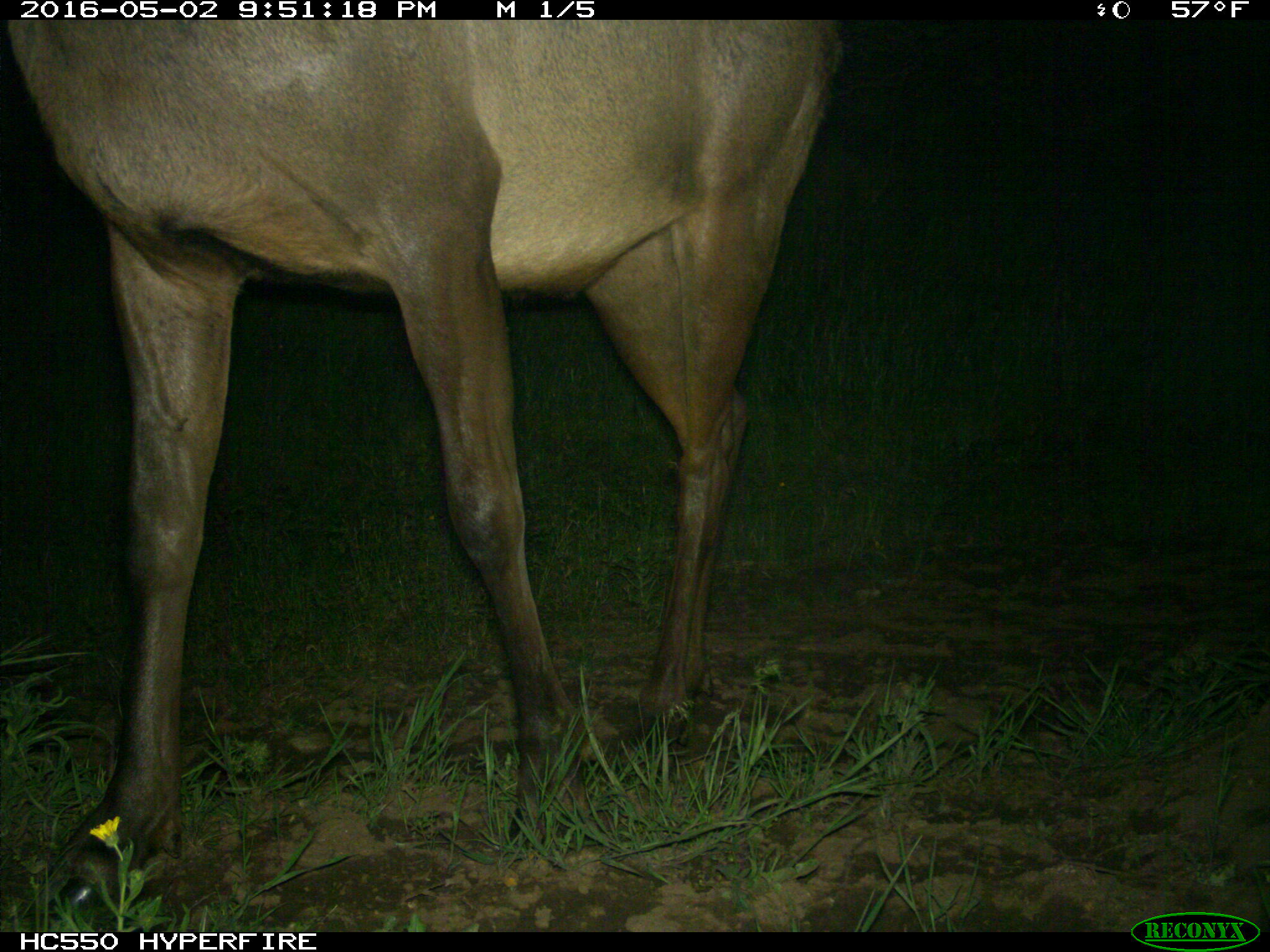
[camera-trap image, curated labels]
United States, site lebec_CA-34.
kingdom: Animalia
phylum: Chordata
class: Mammalia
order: Artiodactyla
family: Cervidae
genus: Cervus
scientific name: Cervus canadensis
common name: elk